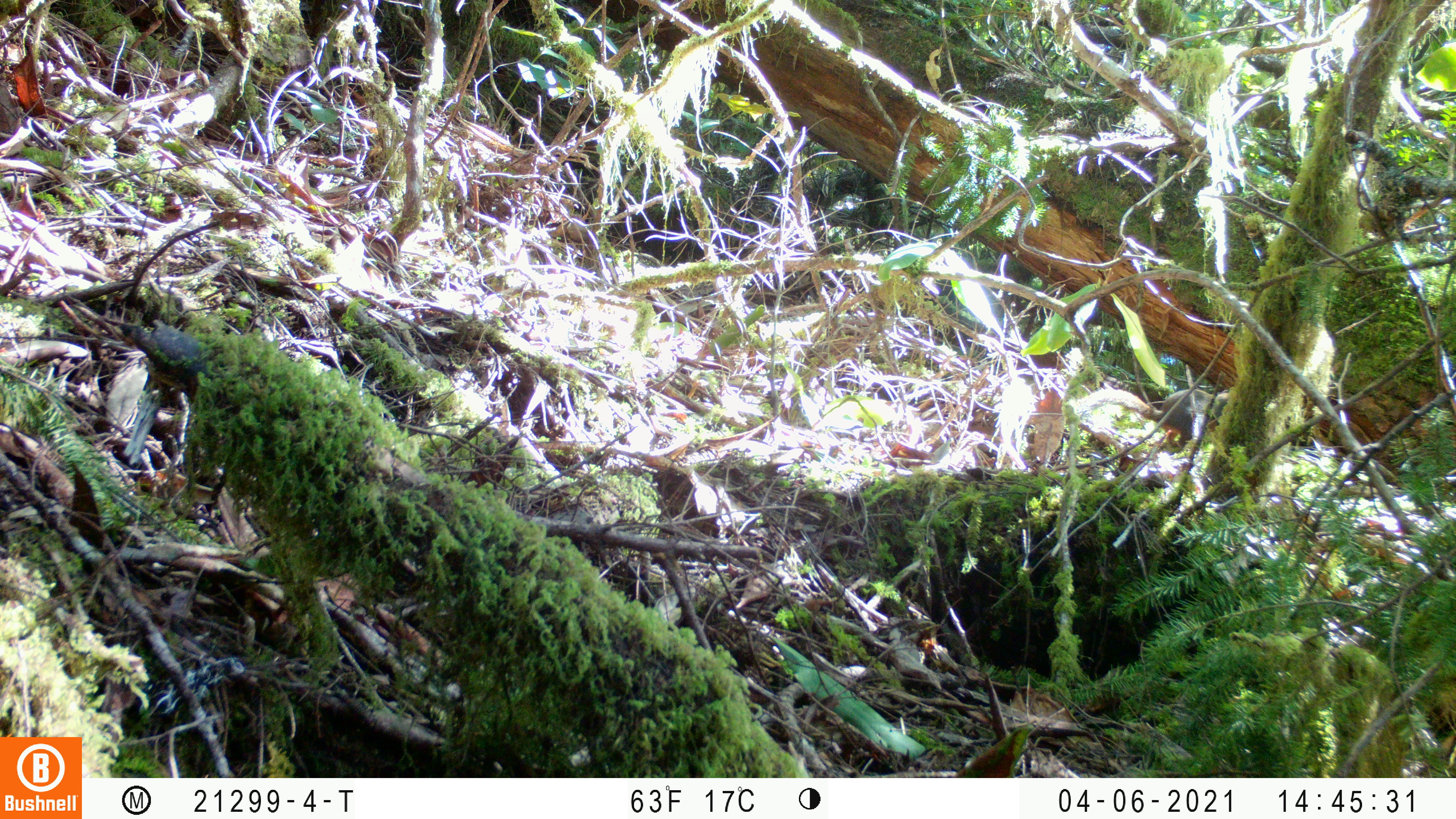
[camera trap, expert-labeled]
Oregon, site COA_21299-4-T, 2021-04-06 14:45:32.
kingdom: Animalia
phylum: Chordata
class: Mammalia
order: Rodentia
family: Sciuridae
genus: Tamiasciurus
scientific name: Tamiasciurus douglasii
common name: douglas squirrel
Douglas squirrel (Tamiasciurus douglasii).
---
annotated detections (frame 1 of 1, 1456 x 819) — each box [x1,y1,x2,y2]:
douglas squirrel: [1112,386,1239,456]